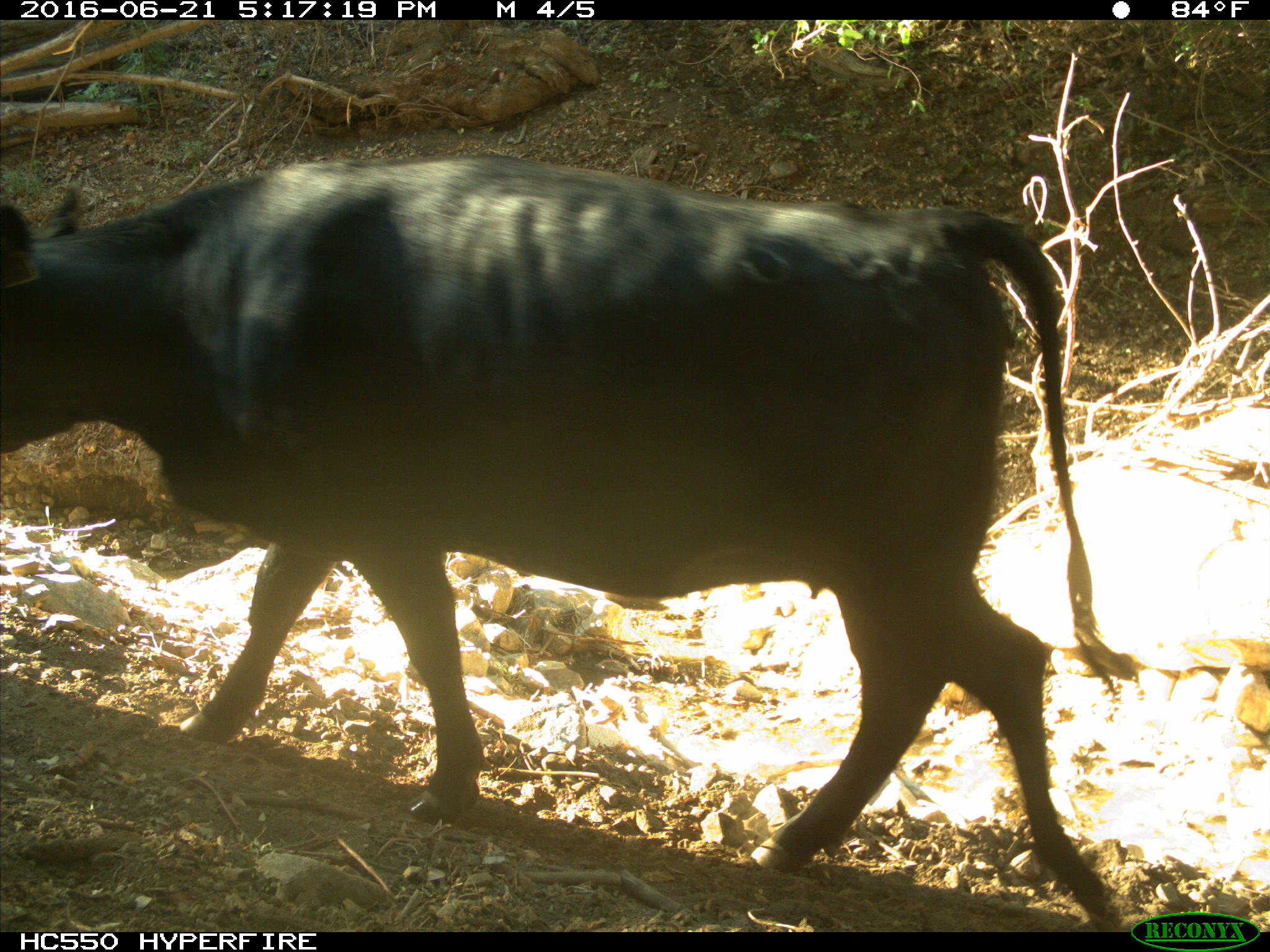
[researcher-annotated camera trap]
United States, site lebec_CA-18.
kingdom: Animalia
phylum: Chordata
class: Mammalia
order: Artiodactyla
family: Bovidae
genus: Bos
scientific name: Bos taurus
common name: domestic cow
Bos taurus (domestic cow).